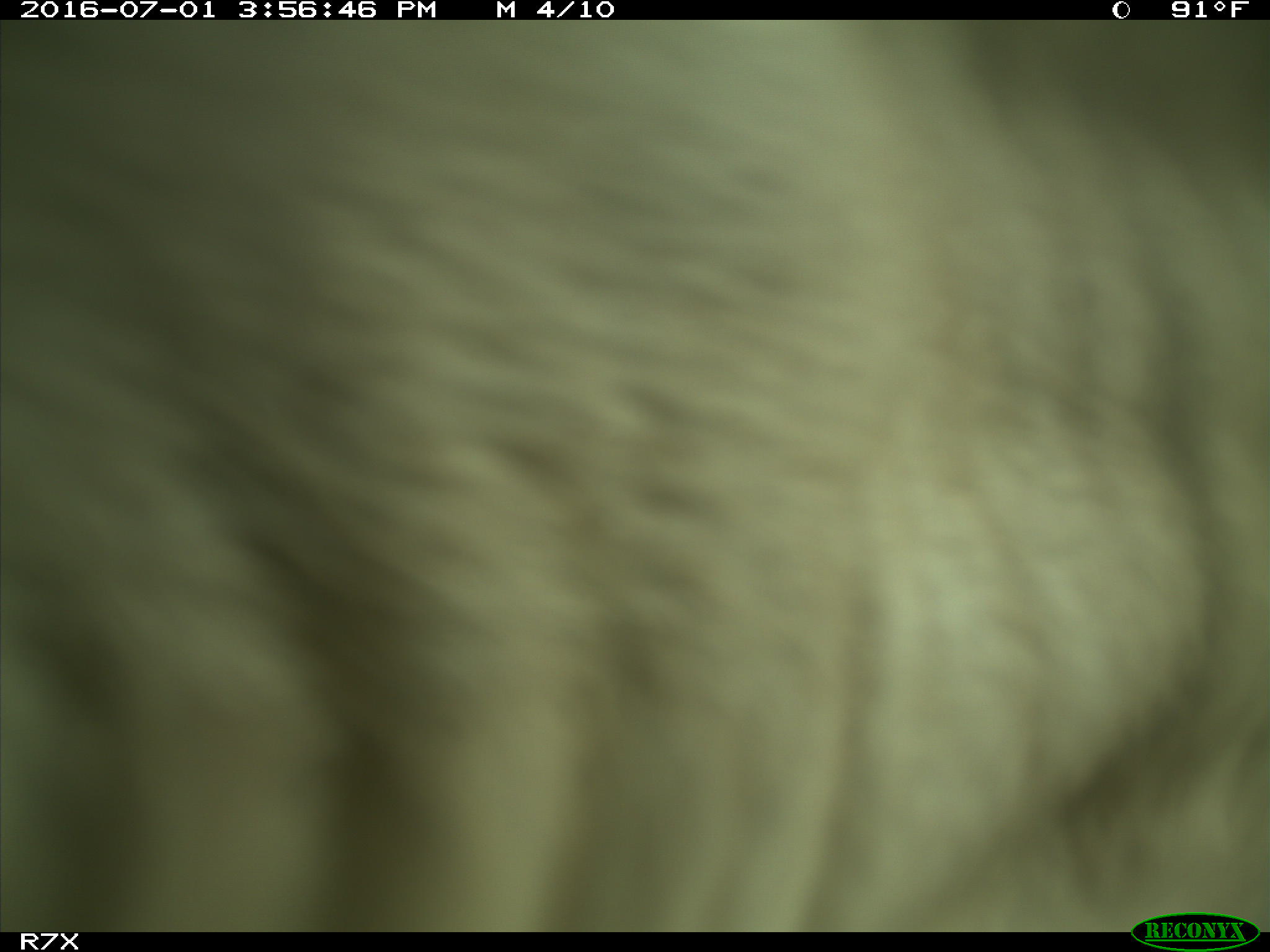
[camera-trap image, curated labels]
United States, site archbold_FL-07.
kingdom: Animalia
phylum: Chordata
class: Mammalia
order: Artiodactyla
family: Bovidae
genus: Bos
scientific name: Bos taurus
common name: domestic cow